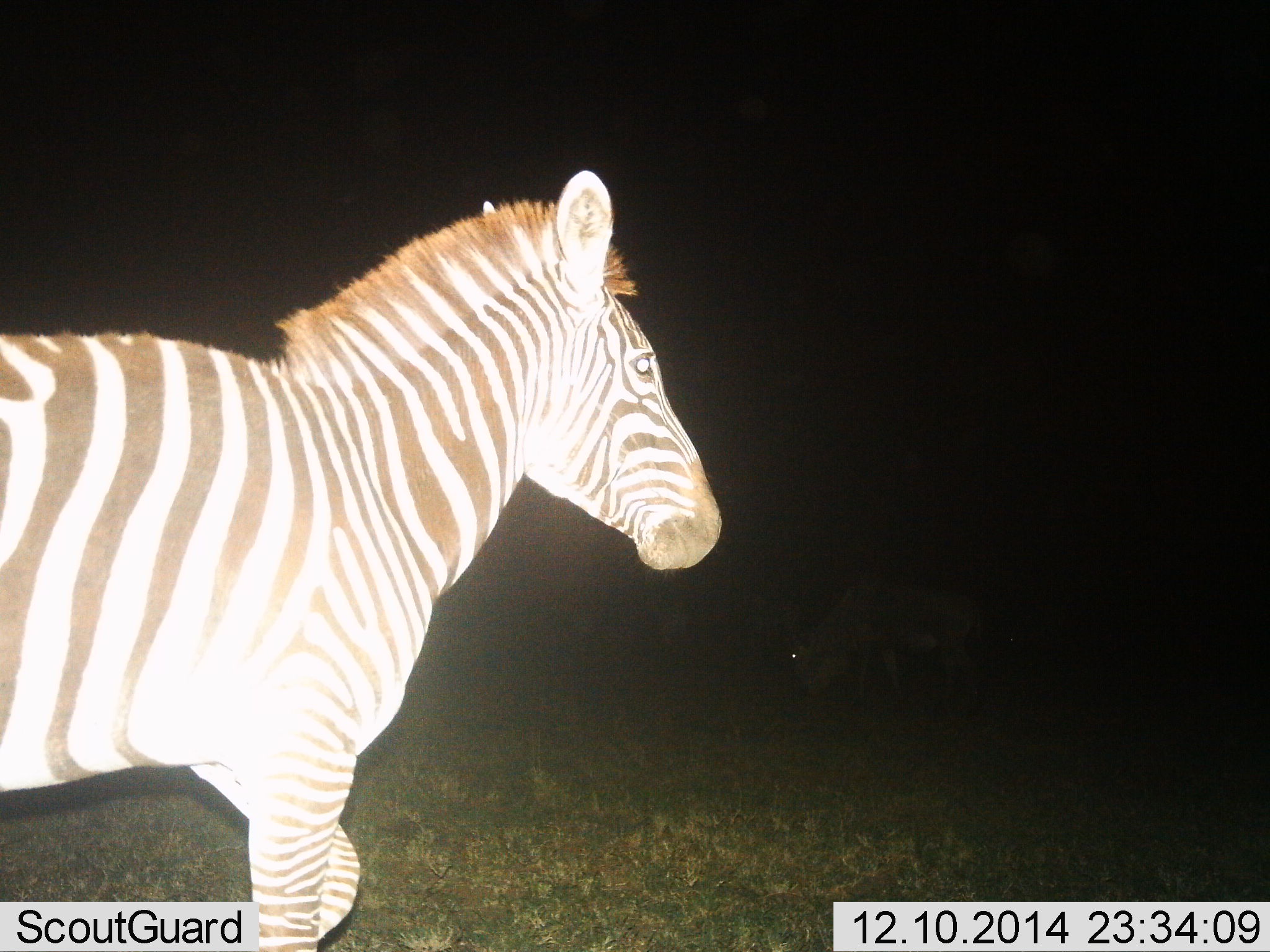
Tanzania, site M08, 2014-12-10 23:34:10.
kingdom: Animalia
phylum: Chordata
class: Mammalia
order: Perissodactyla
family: Equidae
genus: Equus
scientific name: Equus quagga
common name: plains zebra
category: zebra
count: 1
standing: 57%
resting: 0%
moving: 50%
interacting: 0%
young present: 0%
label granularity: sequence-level